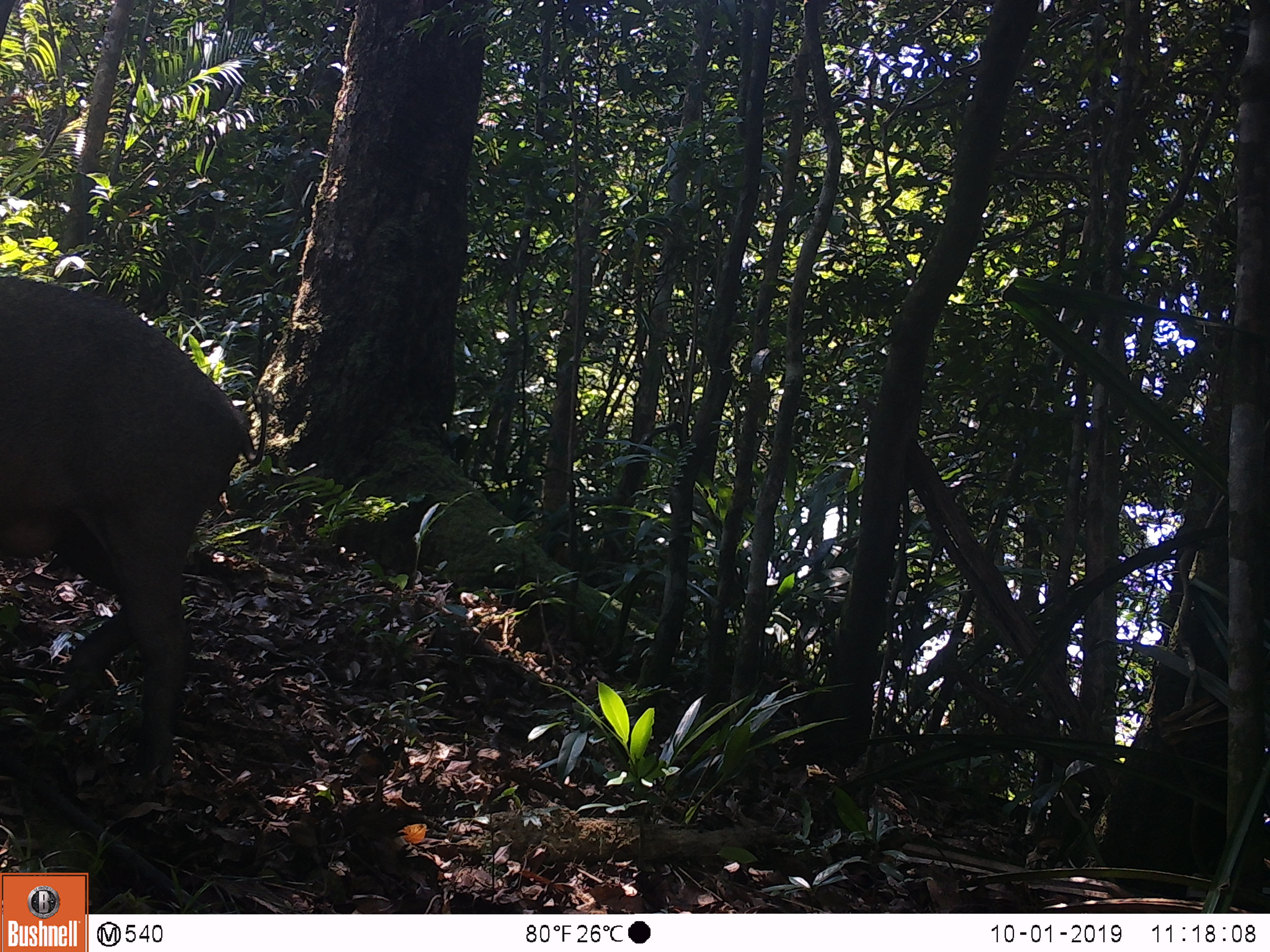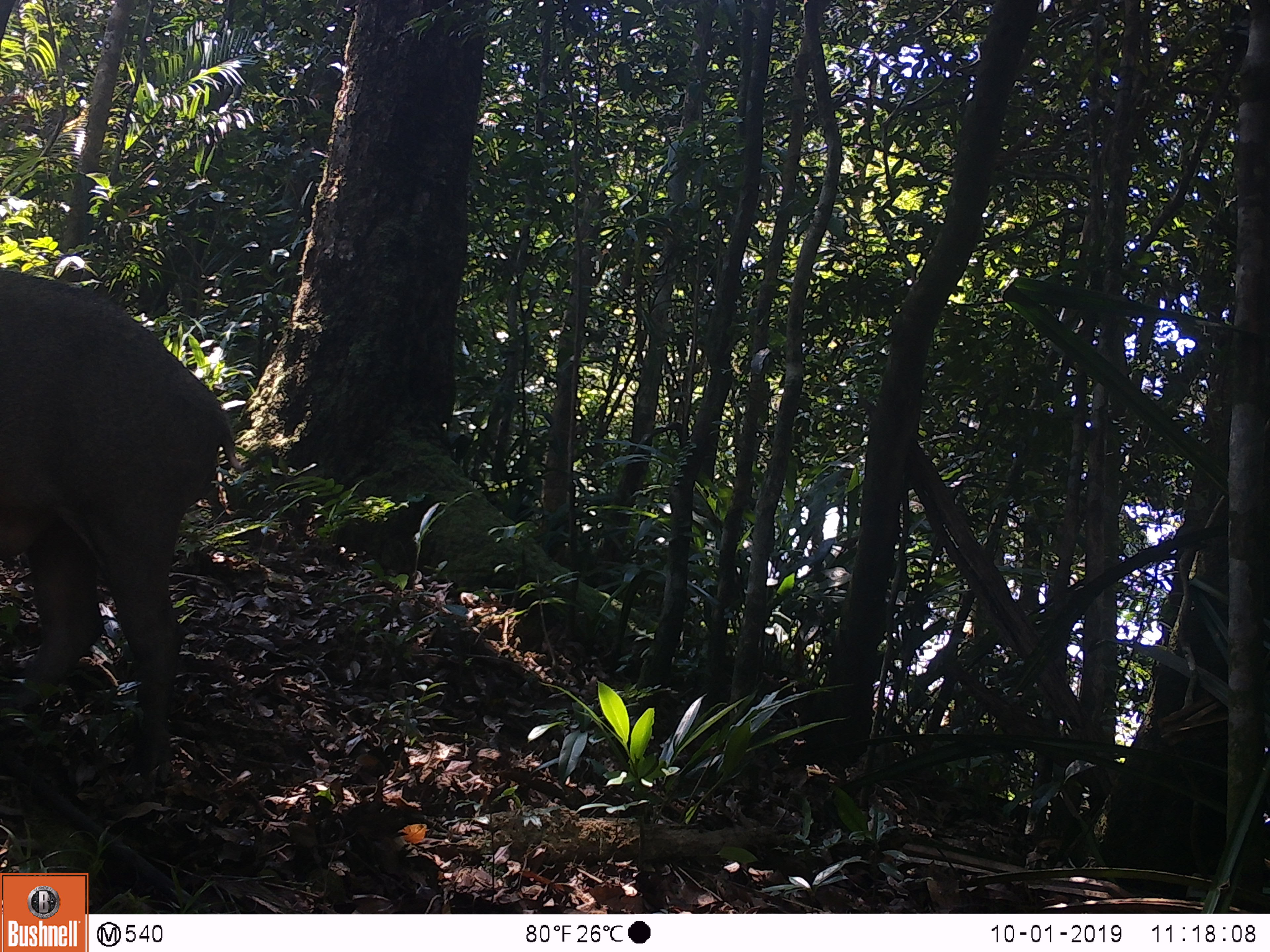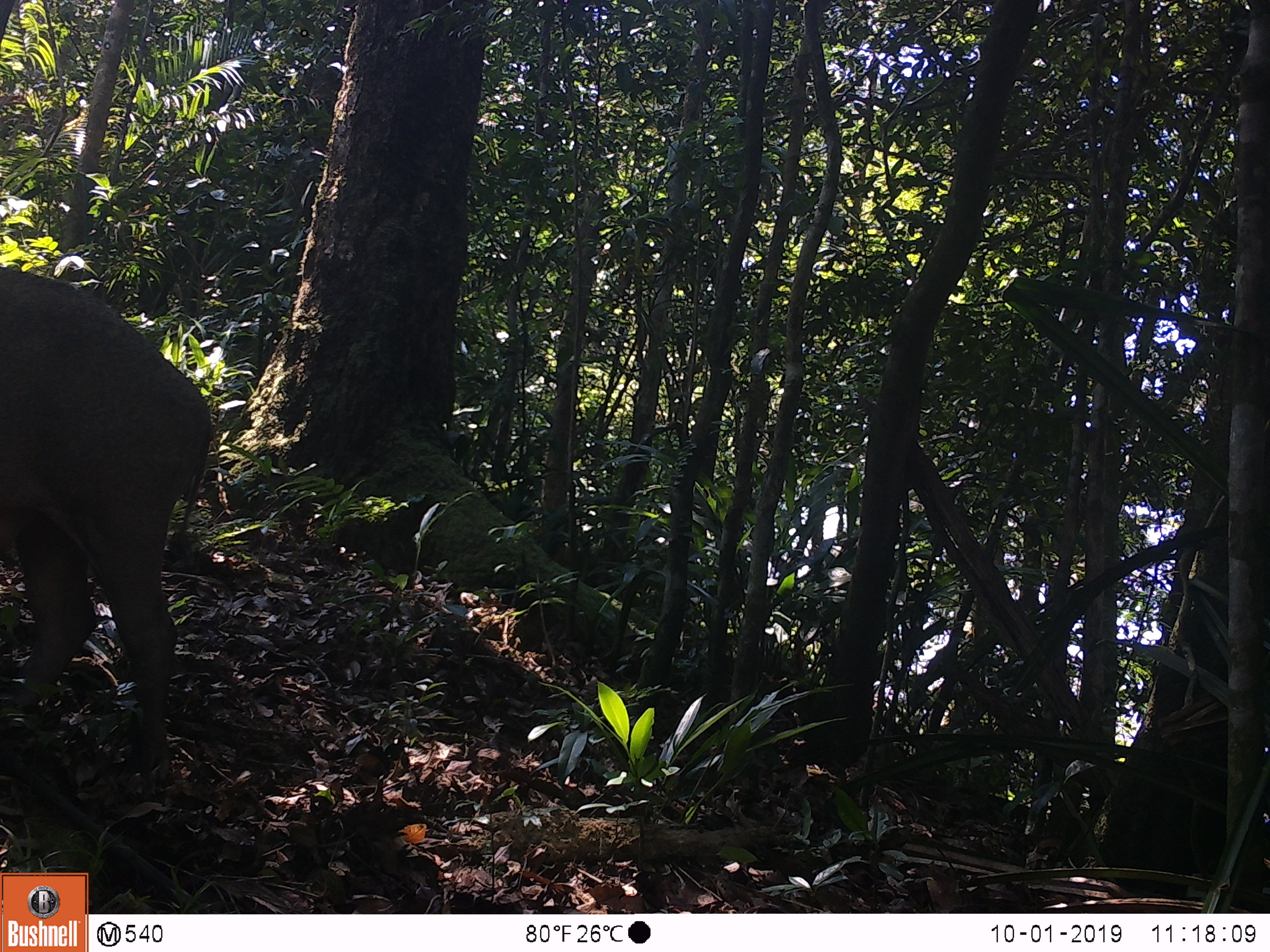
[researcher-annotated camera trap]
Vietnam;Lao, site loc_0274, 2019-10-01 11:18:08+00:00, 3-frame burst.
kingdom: Animalia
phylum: Chordata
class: Mammalia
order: Artiodactyla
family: Suidae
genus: Sus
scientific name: Sus scrofa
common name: eurasian wild pig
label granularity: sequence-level